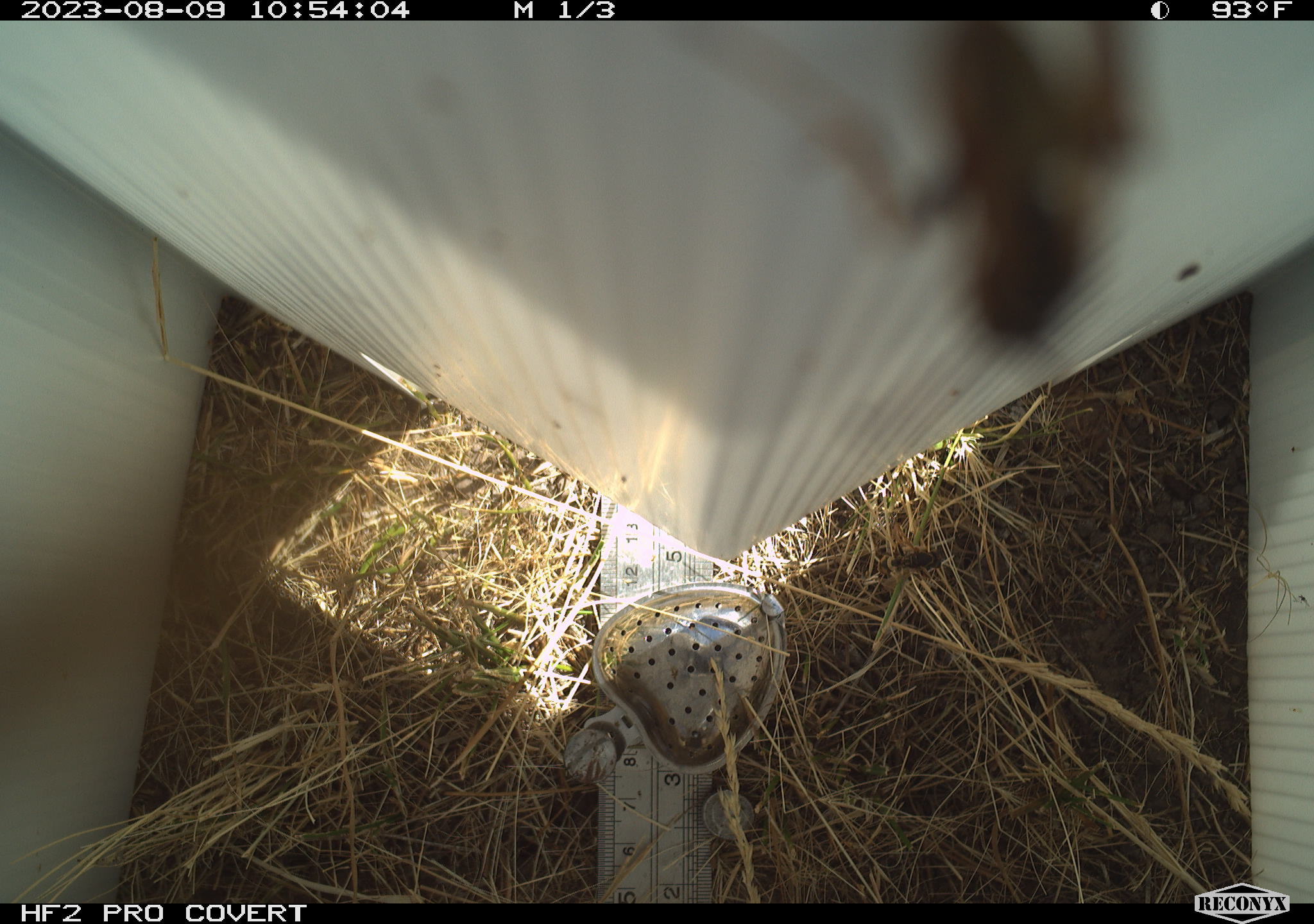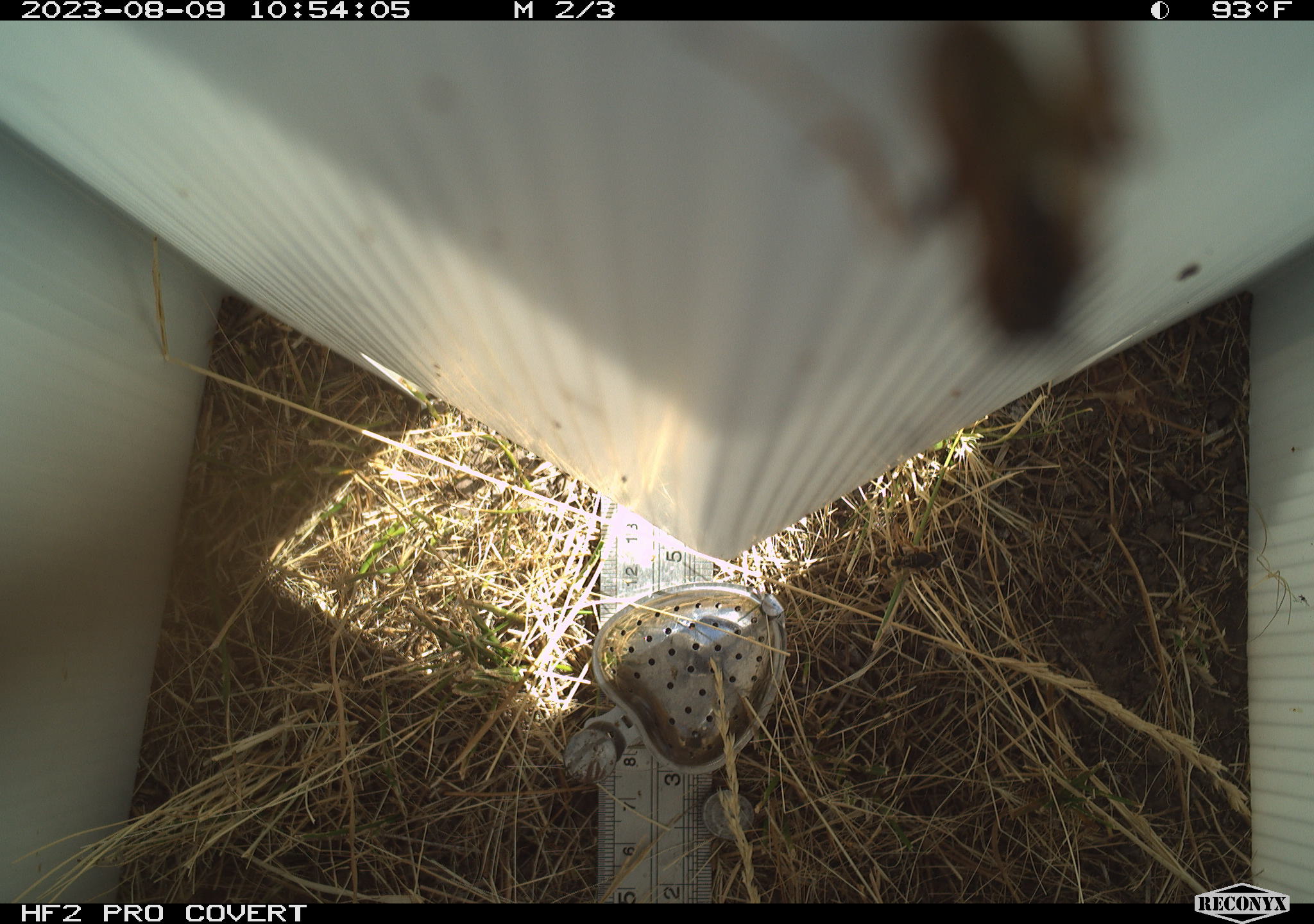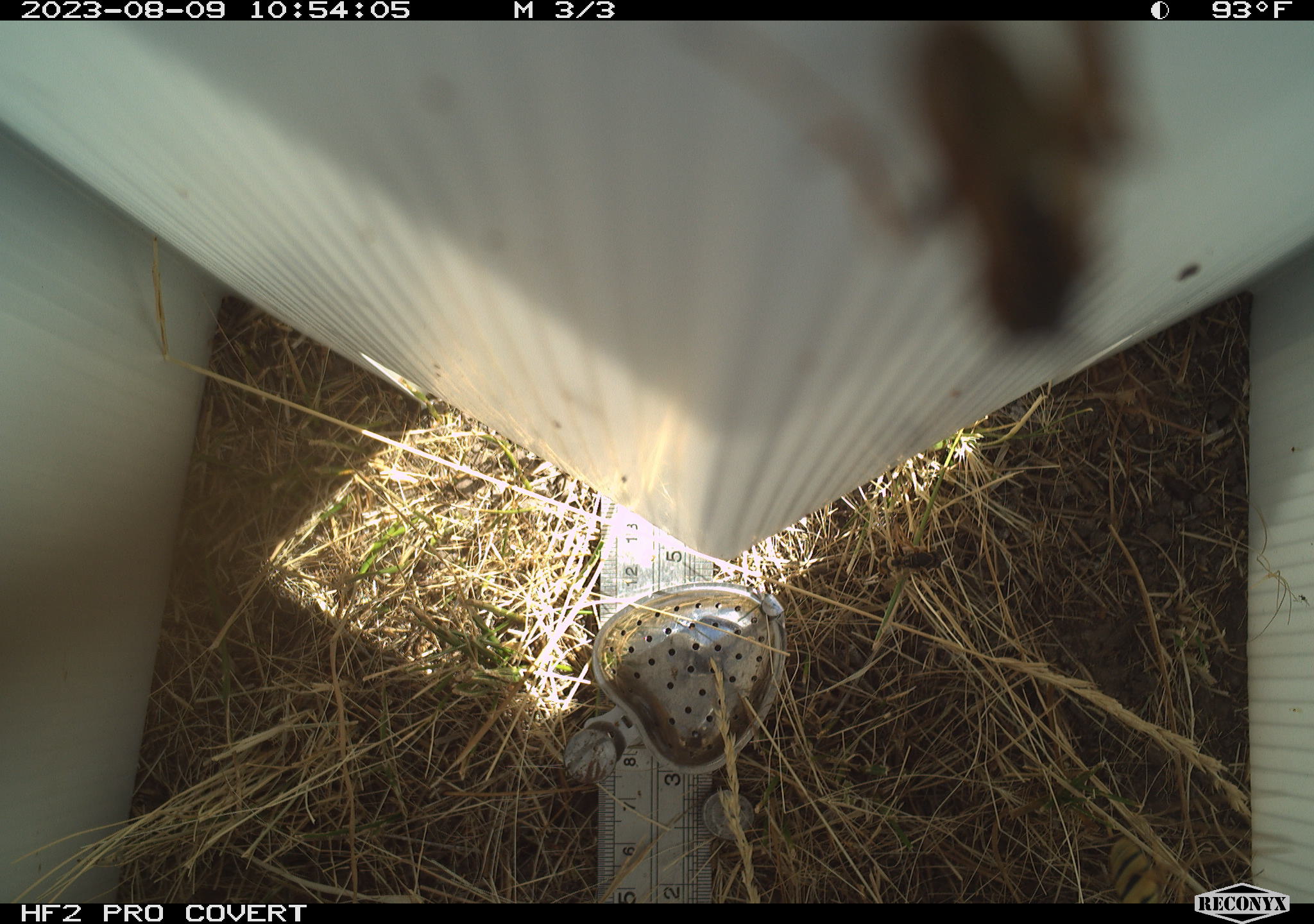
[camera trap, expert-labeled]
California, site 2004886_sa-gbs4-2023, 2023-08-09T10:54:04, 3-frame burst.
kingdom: Animalia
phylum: Arthropoda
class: Insecta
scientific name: Insecta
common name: insect